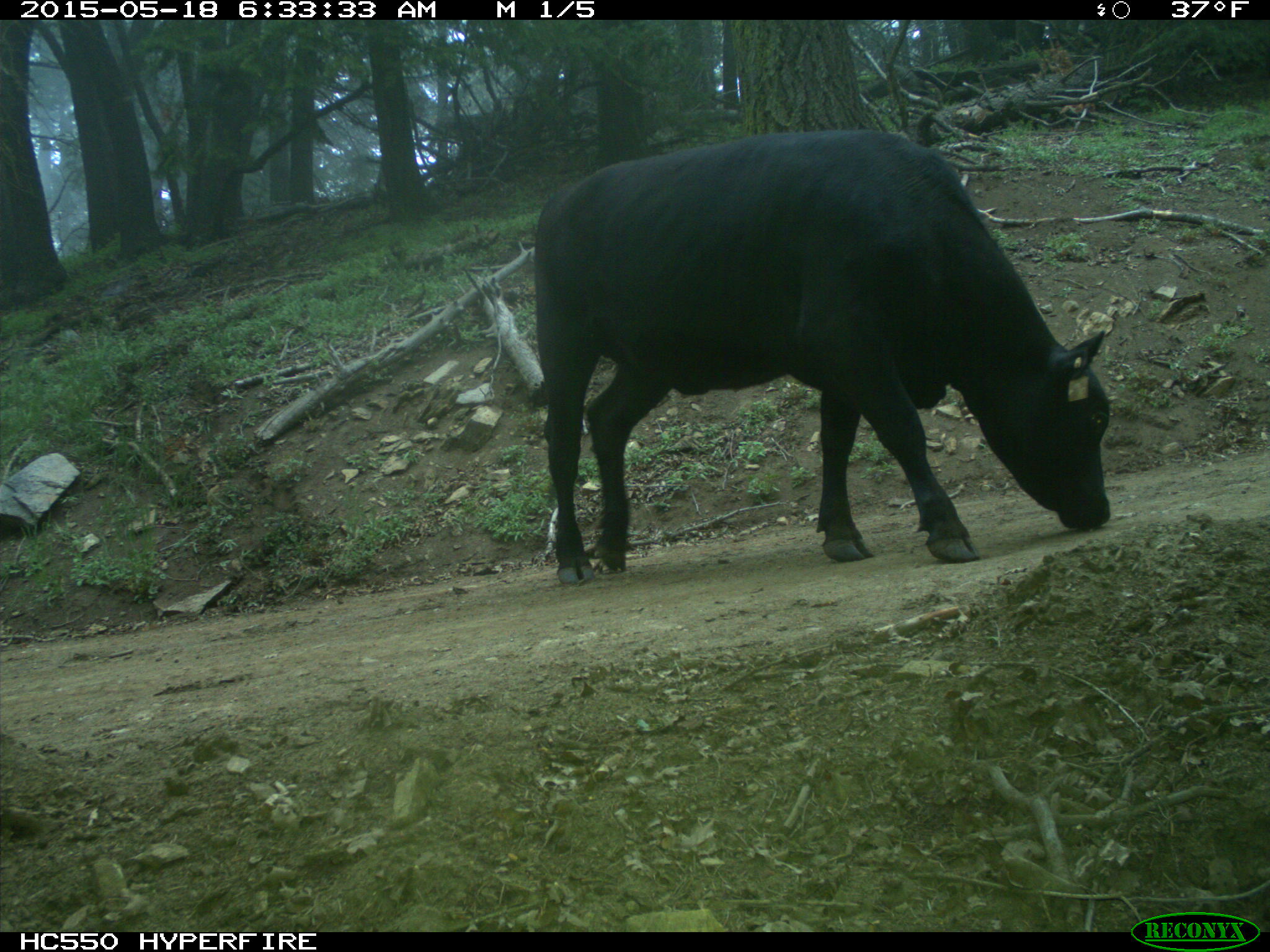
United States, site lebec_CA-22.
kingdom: Animalia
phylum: Chordata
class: Mammalia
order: Artiodactyla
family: Bovidae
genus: Bos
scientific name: Bos taurus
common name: domestic cow